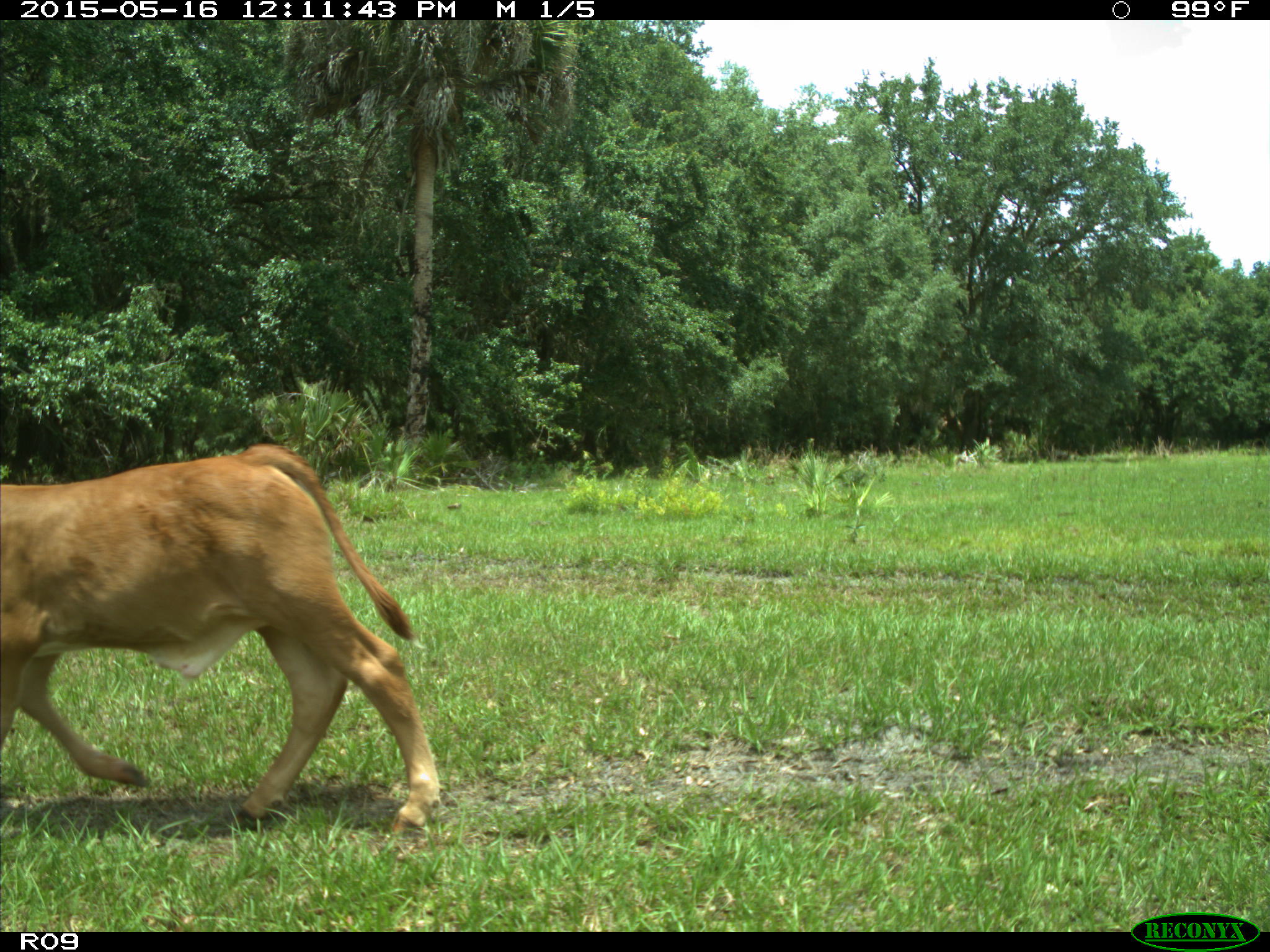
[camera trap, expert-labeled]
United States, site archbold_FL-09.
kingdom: Animalia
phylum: Chordata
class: Mammalia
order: Artiodactyla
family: Bovidae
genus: Bos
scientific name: Bos taurus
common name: domestic cow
Bos taurus (domestic cow).